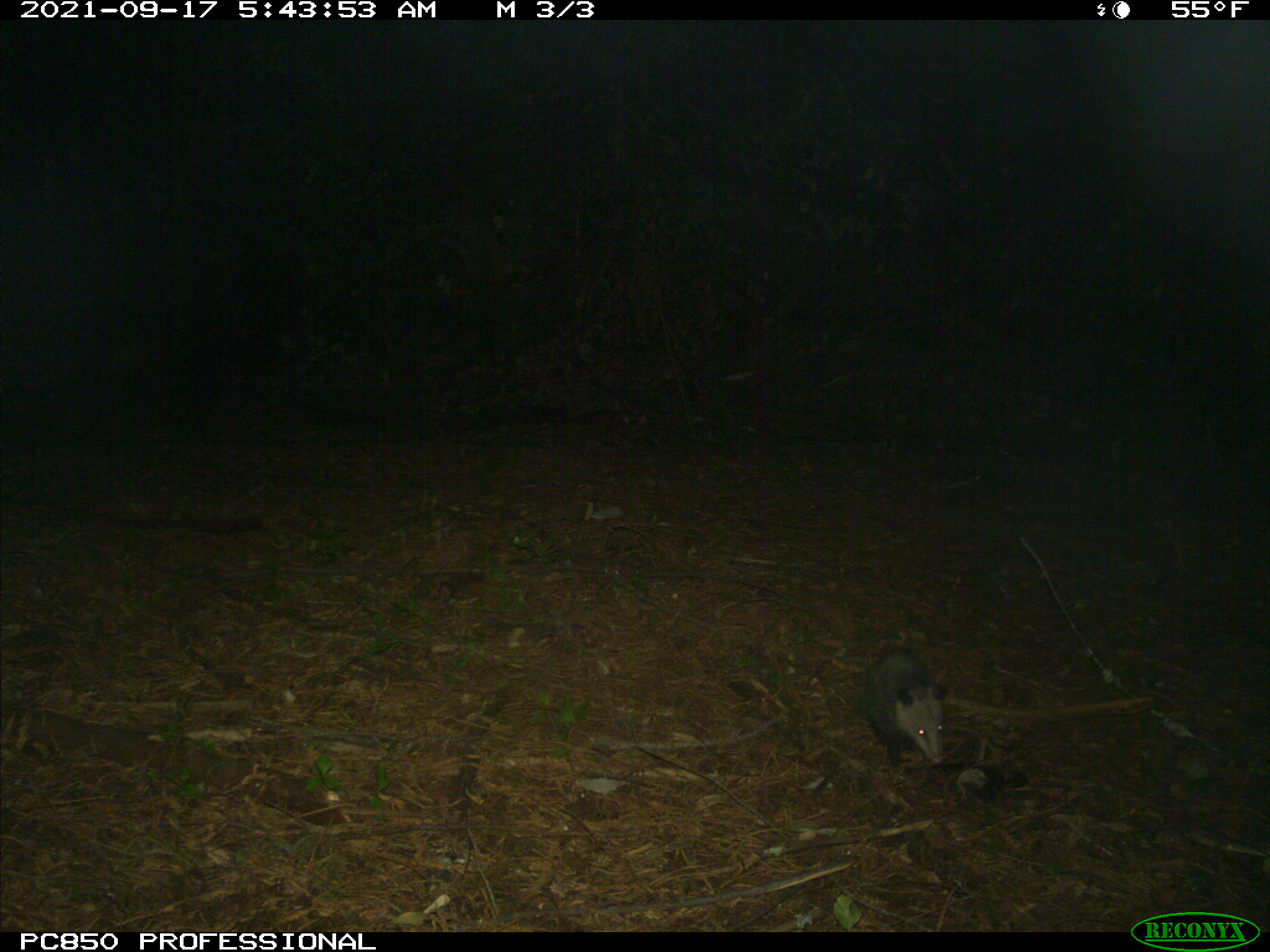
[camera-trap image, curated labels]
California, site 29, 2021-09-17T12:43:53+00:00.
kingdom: Animalia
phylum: Chordata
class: Mammalia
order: Didelphimorphia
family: Didelphidae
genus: Didelphis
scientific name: Didelphis virginiana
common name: virginia opossum